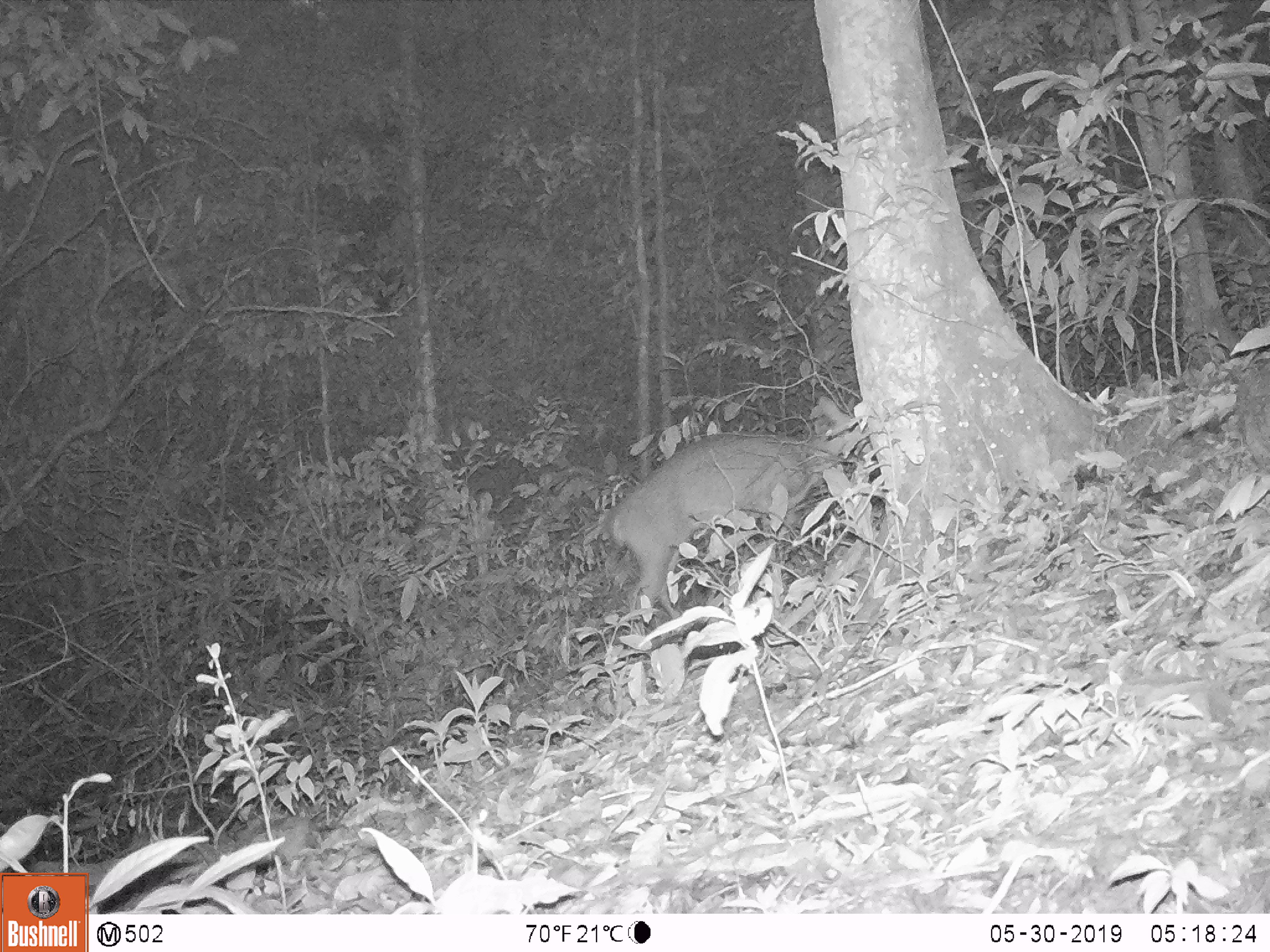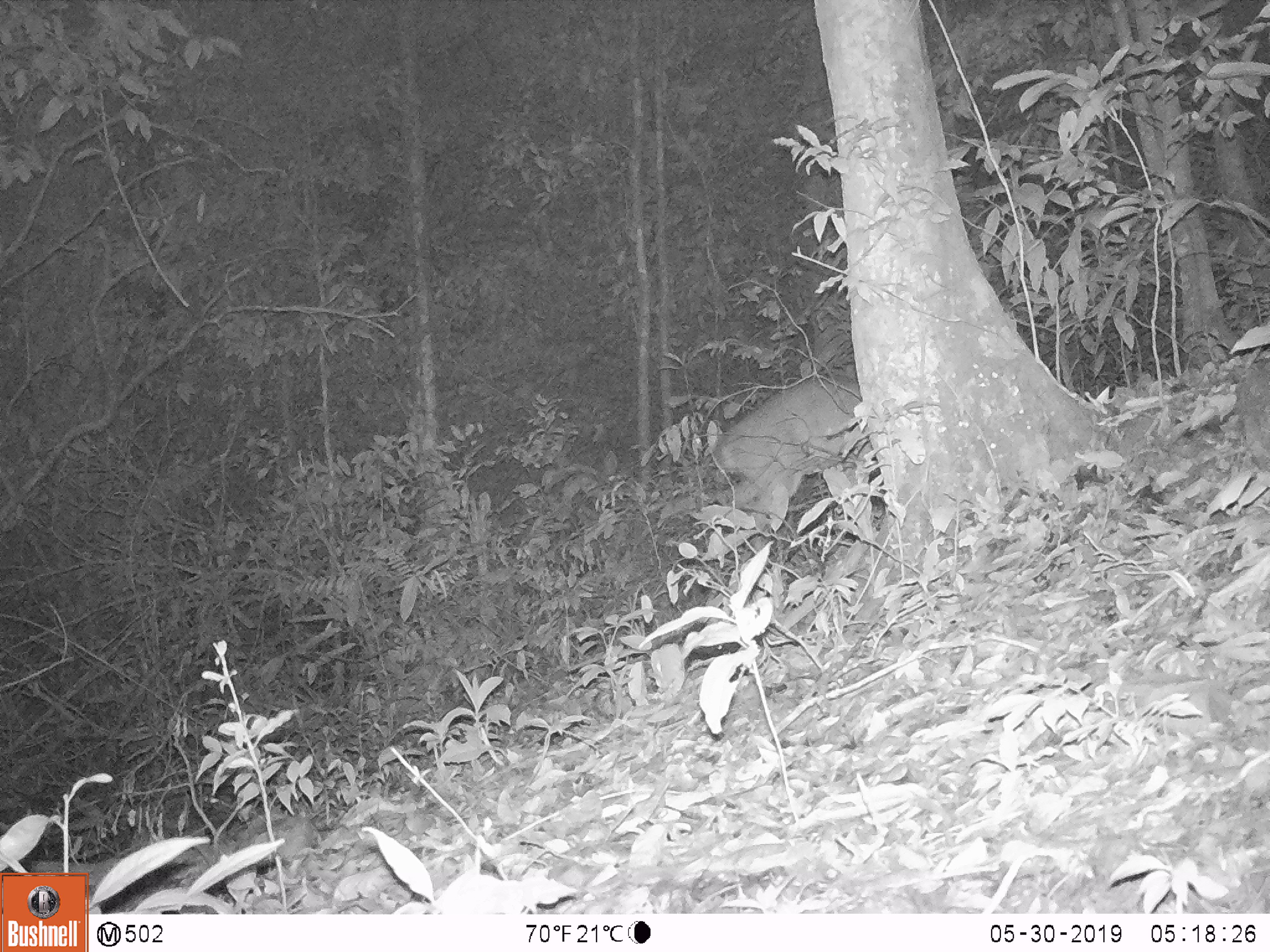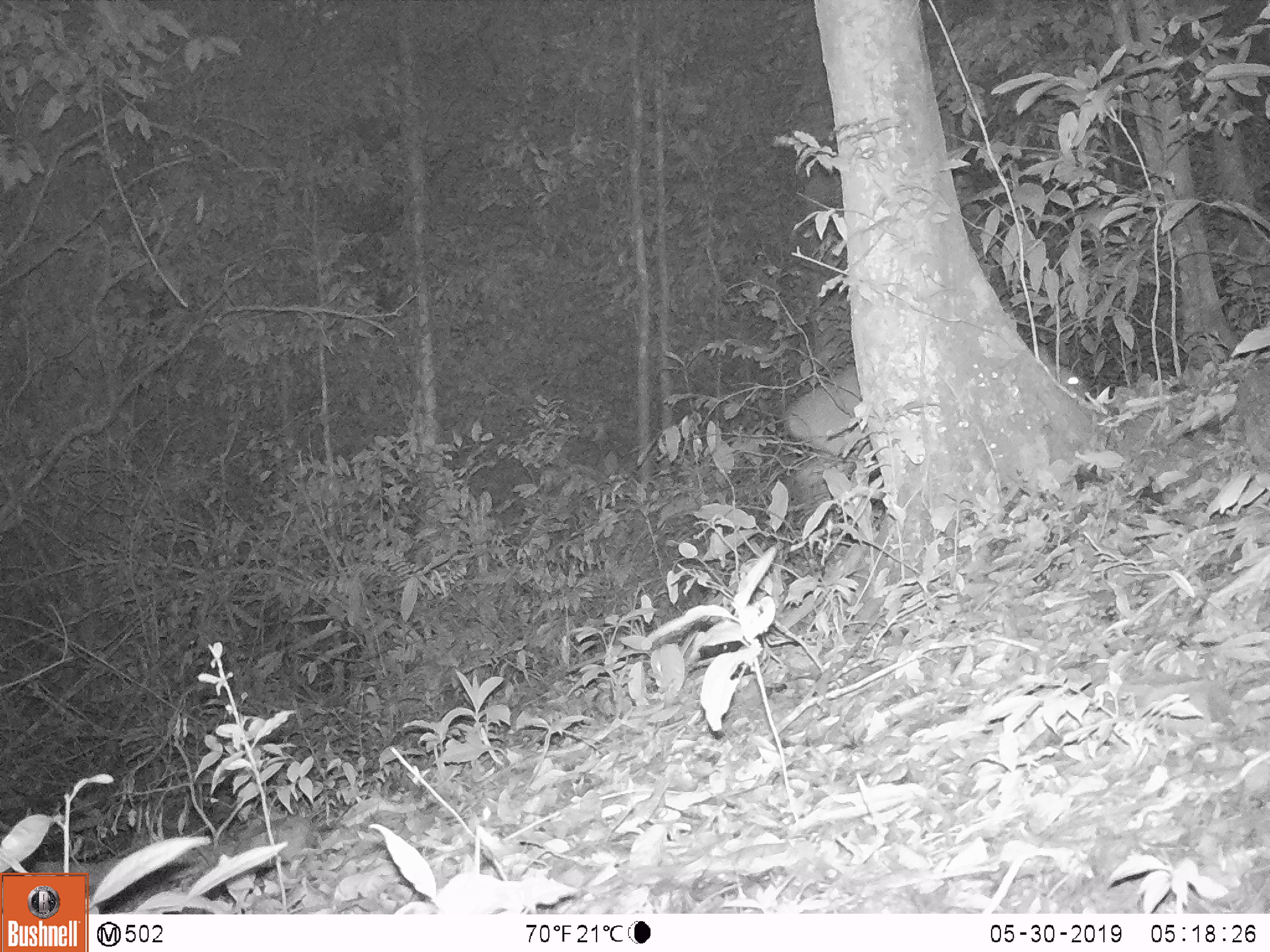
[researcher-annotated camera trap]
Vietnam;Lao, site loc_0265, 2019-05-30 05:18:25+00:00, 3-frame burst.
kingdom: Animalia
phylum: Chordata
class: Mammalia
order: Artiodactyla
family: Cervidae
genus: Muntiacus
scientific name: Muntiacus vuquangensis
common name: large-antlered muntjac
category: large antlered muntjac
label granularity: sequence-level